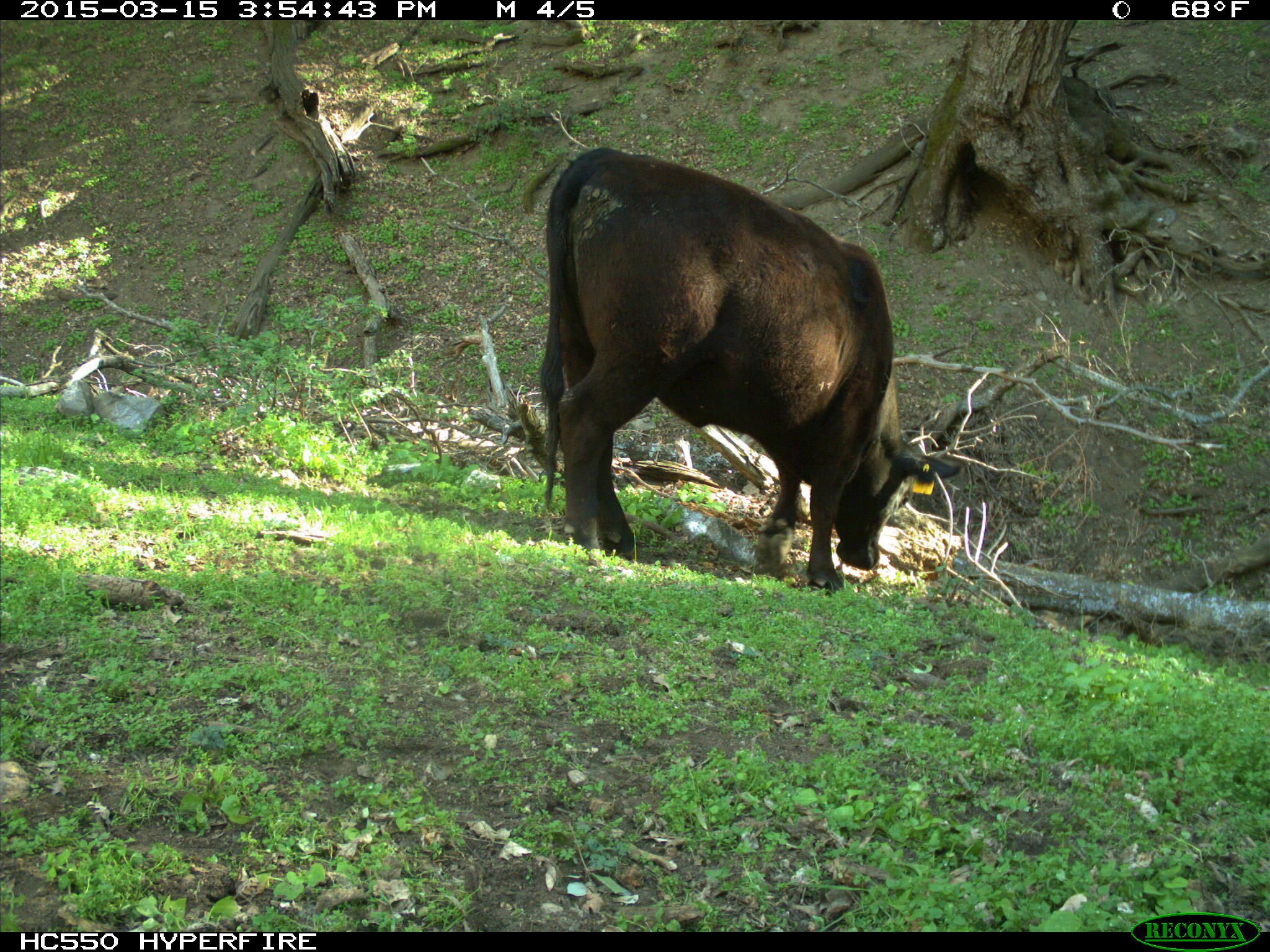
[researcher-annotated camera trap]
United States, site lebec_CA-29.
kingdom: Animalia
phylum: Chordata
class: Mammalia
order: Artiodactyla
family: Bovidae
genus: Bos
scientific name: Bos taurus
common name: domestic cow